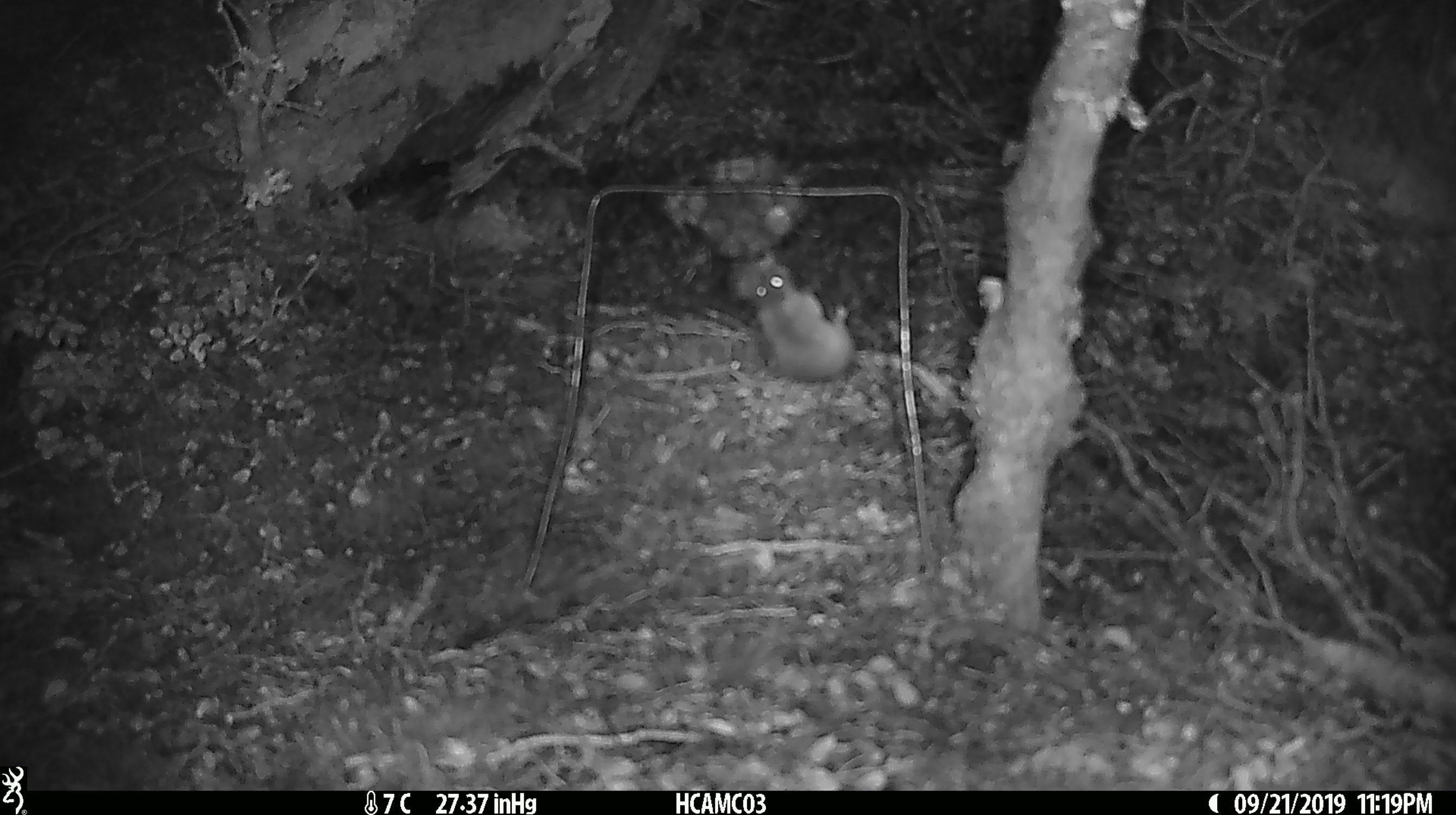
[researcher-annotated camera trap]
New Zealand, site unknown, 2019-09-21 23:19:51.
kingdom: Animalia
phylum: Chordata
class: Mammalia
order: Rodentia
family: Muridae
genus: Mus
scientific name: Mus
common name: mouse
Mouse (Mus).